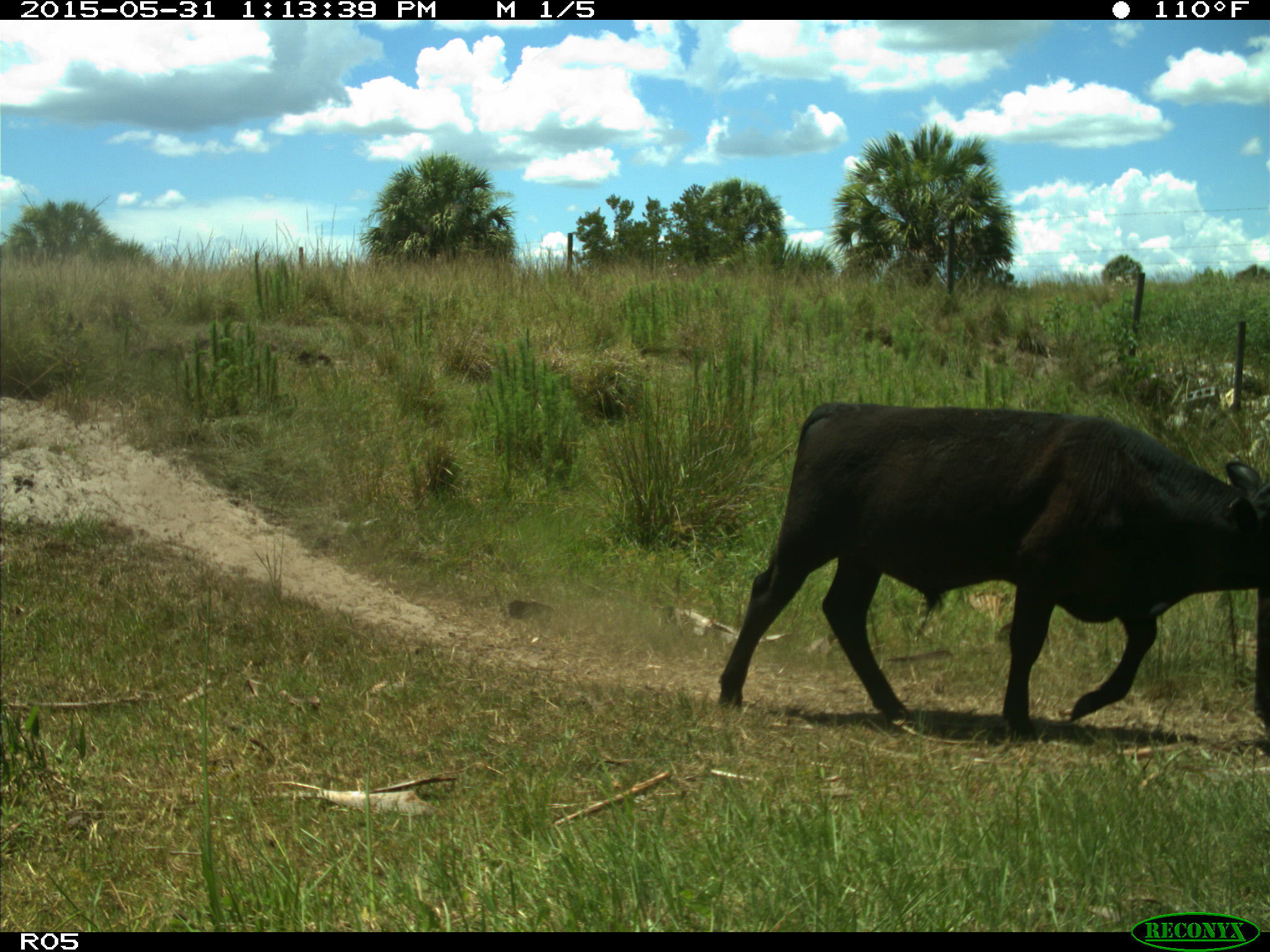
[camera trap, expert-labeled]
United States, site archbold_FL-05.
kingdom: Animalia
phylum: Chordata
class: Mammalia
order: Artiodactyla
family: Bovidae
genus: Bos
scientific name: Bos taurus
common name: domestic cow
Bos taurus (domestic cow).